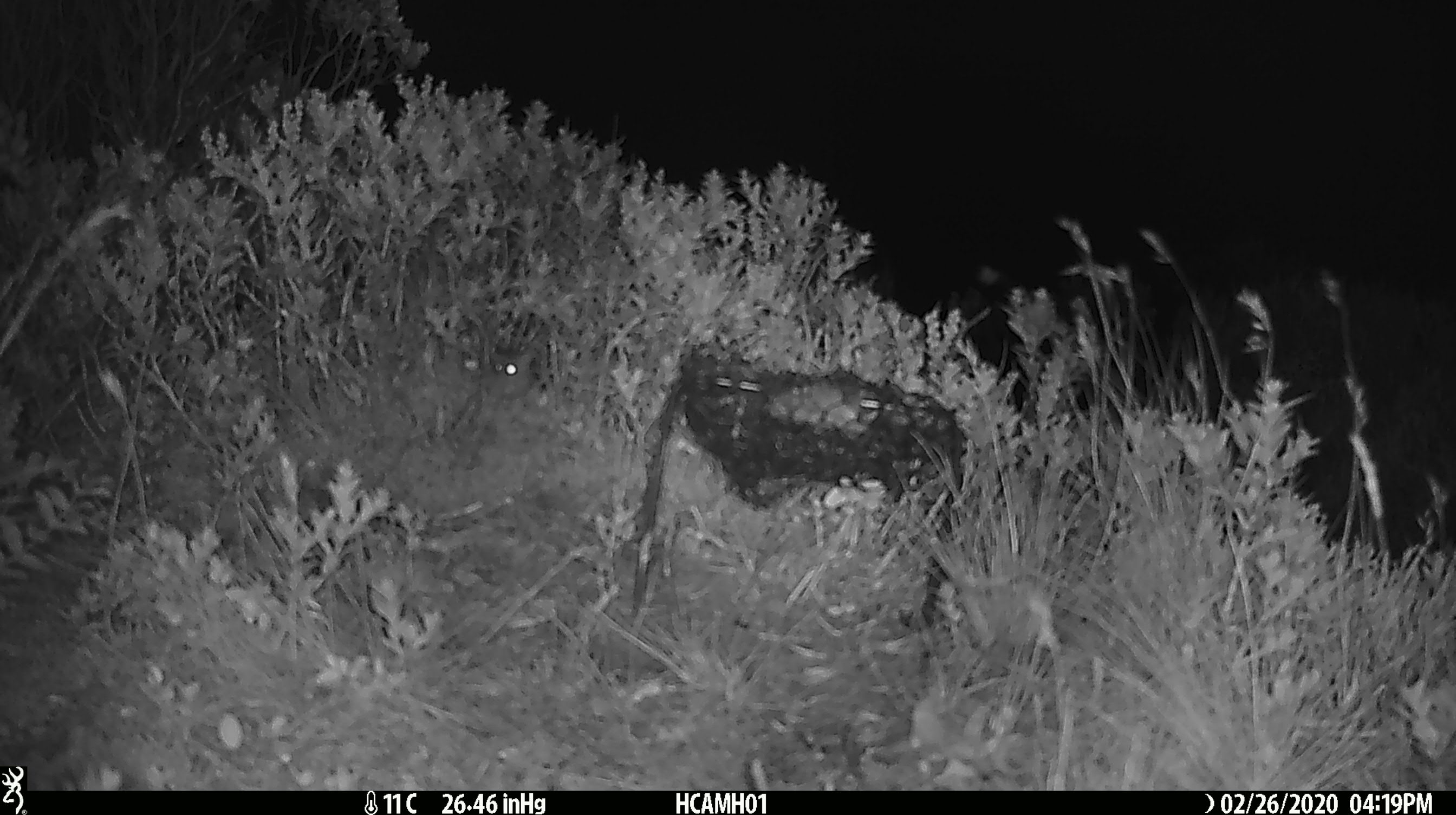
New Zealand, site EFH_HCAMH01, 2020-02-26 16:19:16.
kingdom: Animalia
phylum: Chordata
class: Mammalia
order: Rodentia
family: Muridae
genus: Mus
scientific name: Mus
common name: mouse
Mouse (Mus).